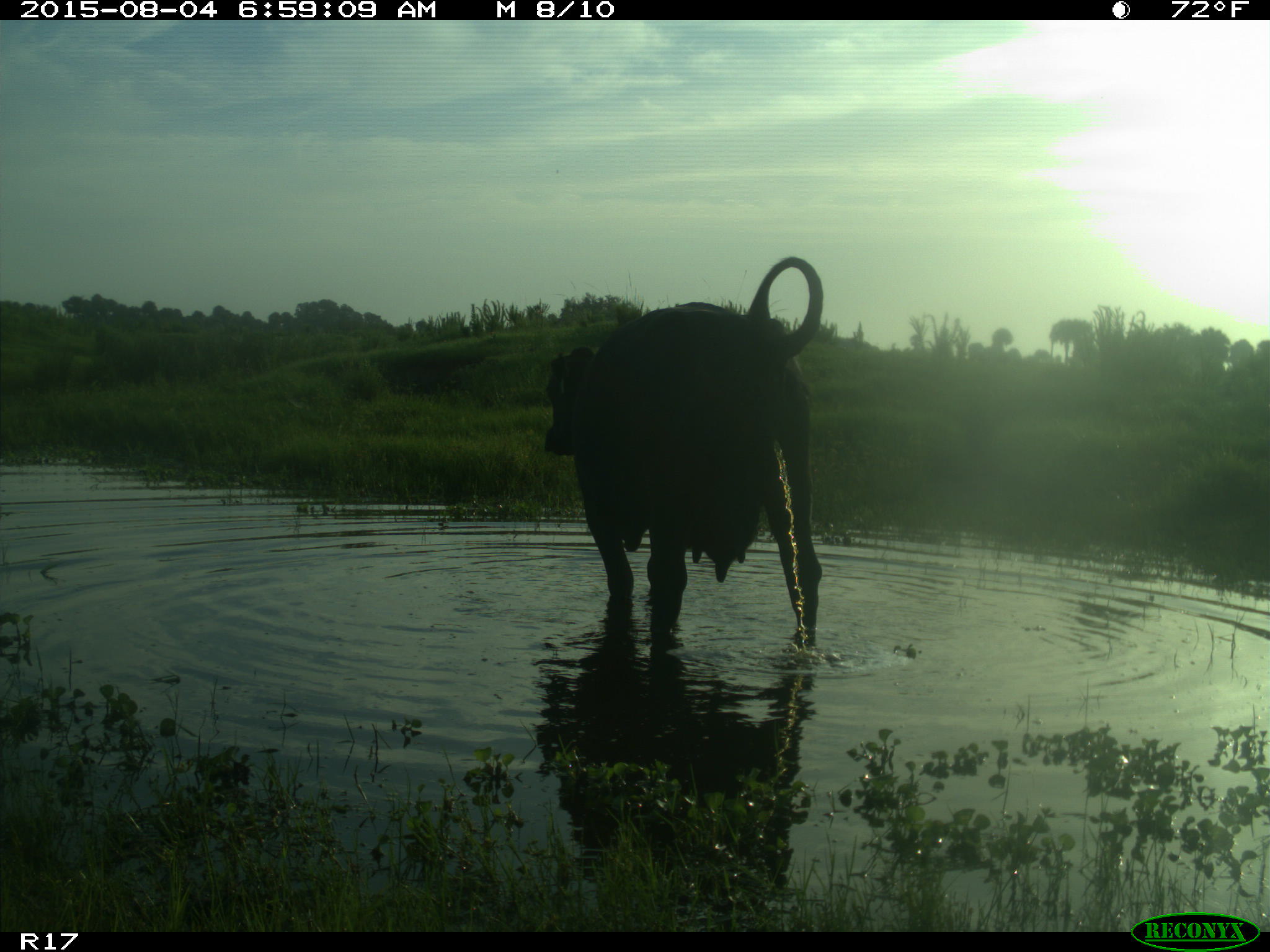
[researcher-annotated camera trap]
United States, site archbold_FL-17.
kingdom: Animalia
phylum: Chordata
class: Mammalia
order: Artiodactyla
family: Bovidae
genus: Bos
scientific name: Bos taurus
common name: domestic cow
Bos taurus (domestic cow).